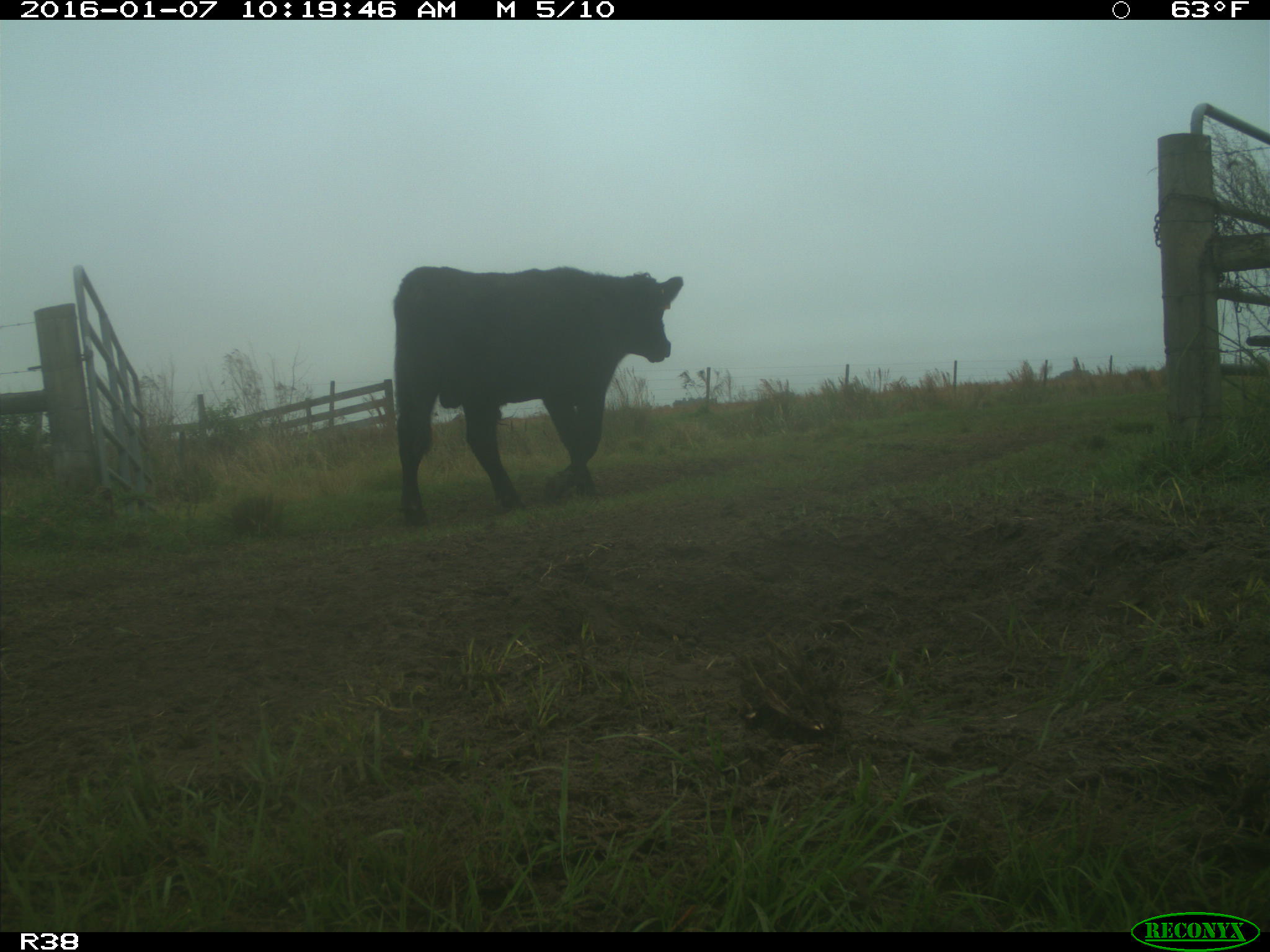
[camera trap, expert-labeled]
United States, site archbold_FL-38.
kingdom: Animalia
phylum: Chordata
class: Mammalia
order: Artiodactyla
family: Bovidae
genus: Bos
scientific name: Bos taurus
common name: domestic cow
Bos taurus (domestic cow).